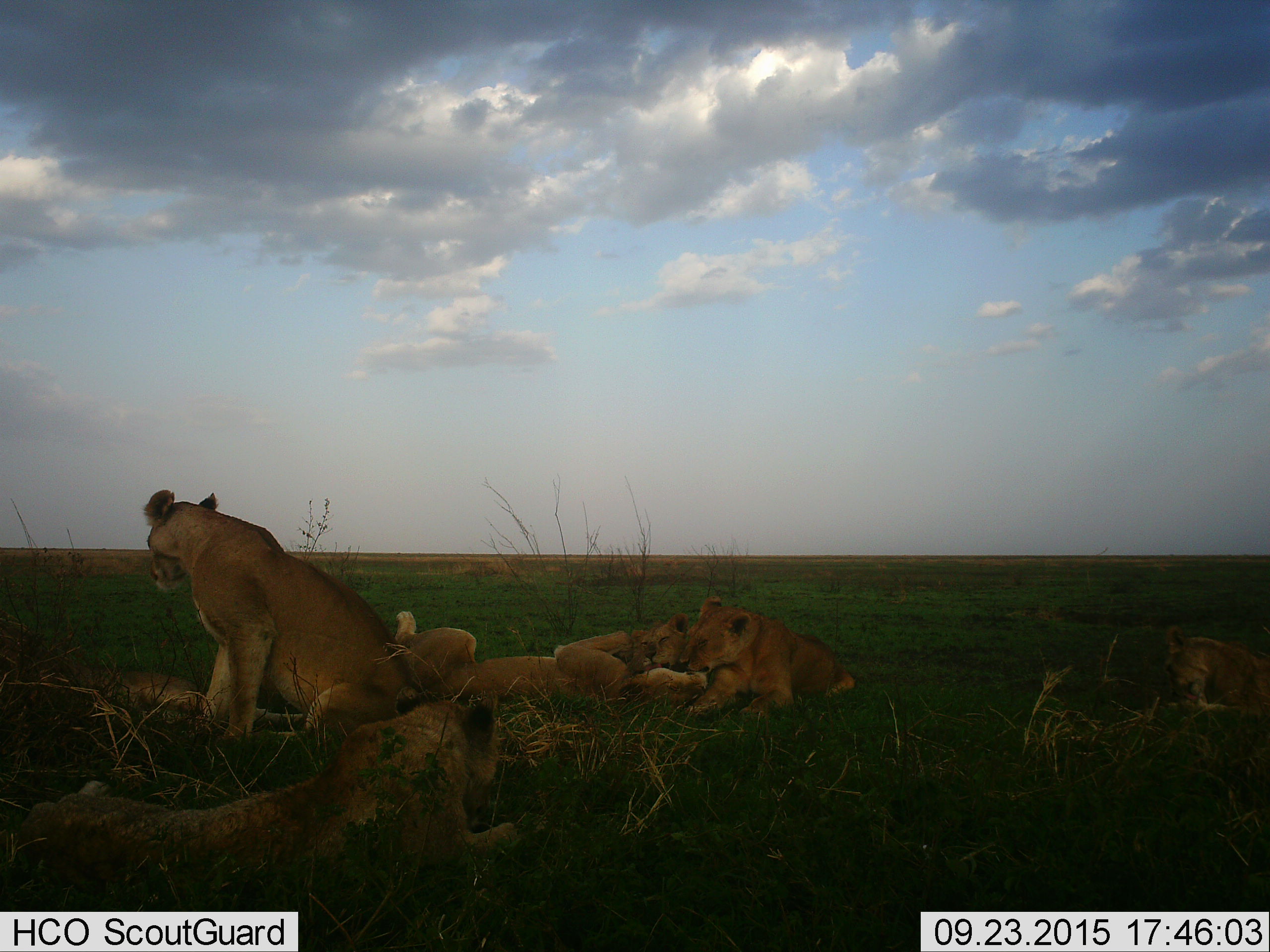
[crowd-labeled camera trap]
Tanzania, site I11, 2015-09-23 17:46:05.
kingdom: Animalia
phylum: Chordata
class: Mammalia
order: Carnivora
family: Felidae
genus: Panthera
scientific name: Panthera leo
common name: lion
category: lionfemale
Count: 7.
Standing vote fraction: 0%.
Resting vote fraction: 80%.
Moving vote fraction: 0%.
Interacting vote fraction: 60%.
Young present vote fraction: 40%.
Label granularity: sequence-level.